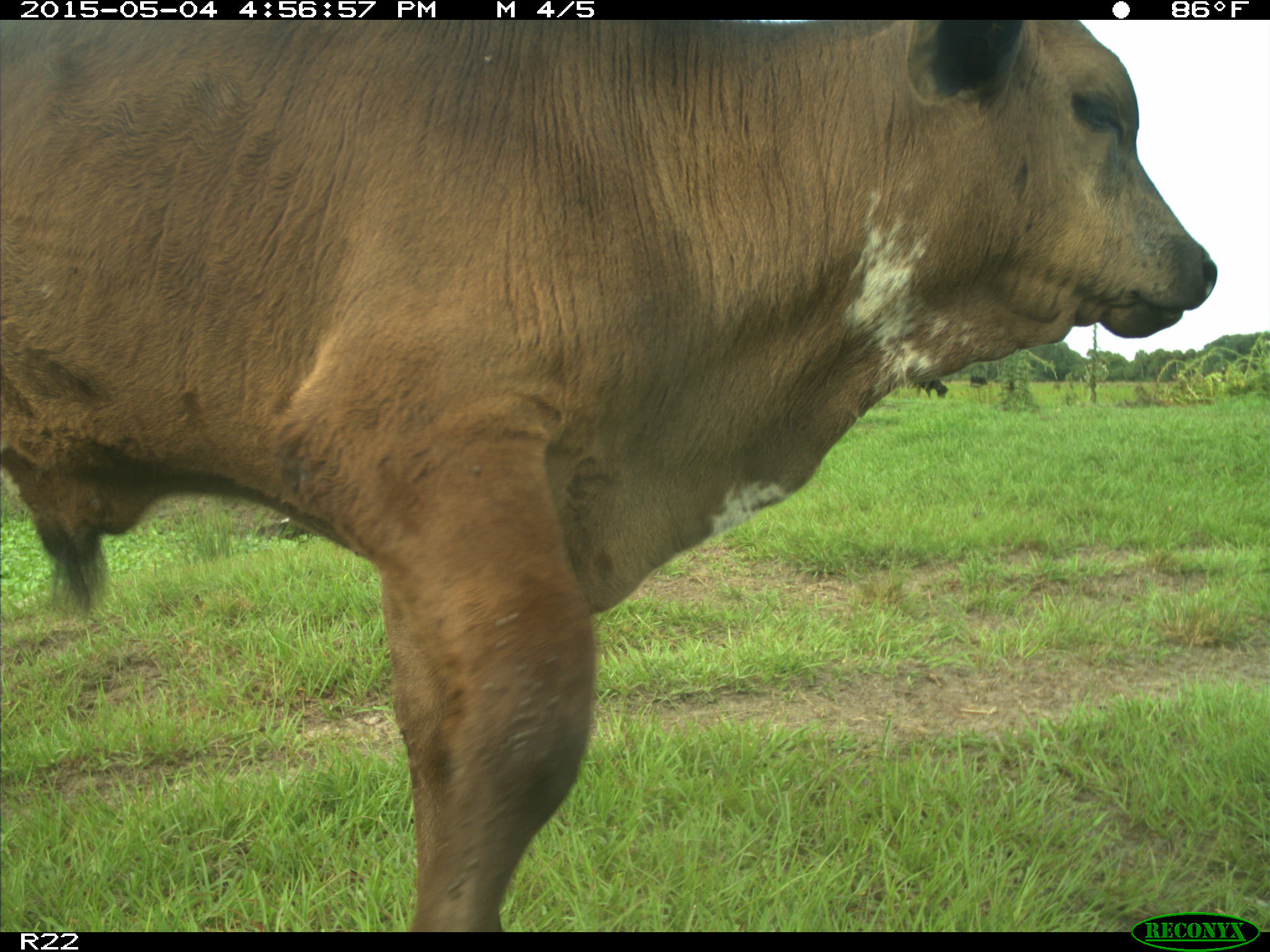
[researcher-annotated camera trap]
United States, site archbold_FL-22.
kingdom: Animalia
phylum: Chordata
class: Mammalia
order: Artiodactyla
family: Bovidae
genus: Bos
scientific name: Bos taurus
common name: domestic cow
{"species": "Bos taurus (domestic cow)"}